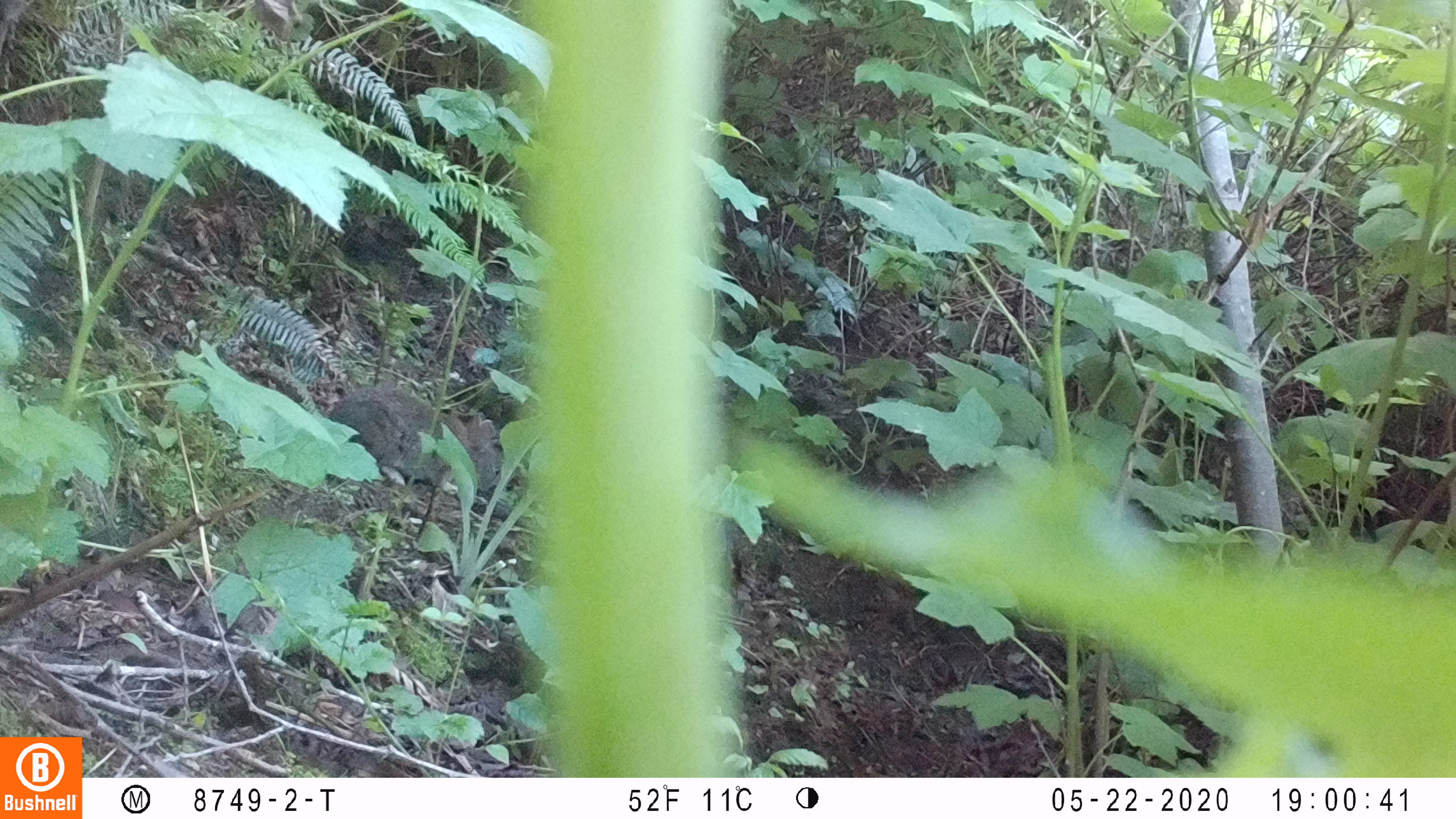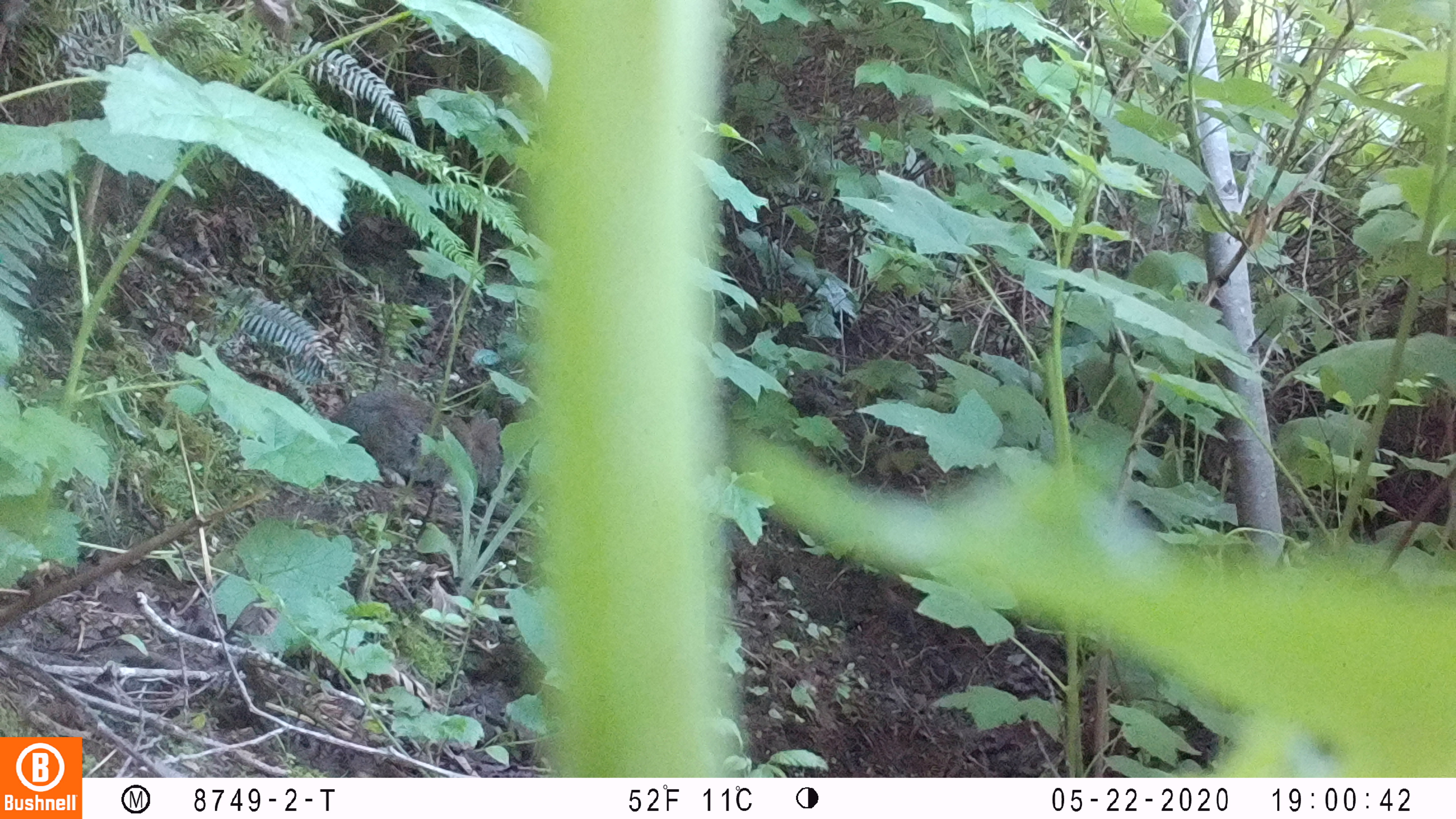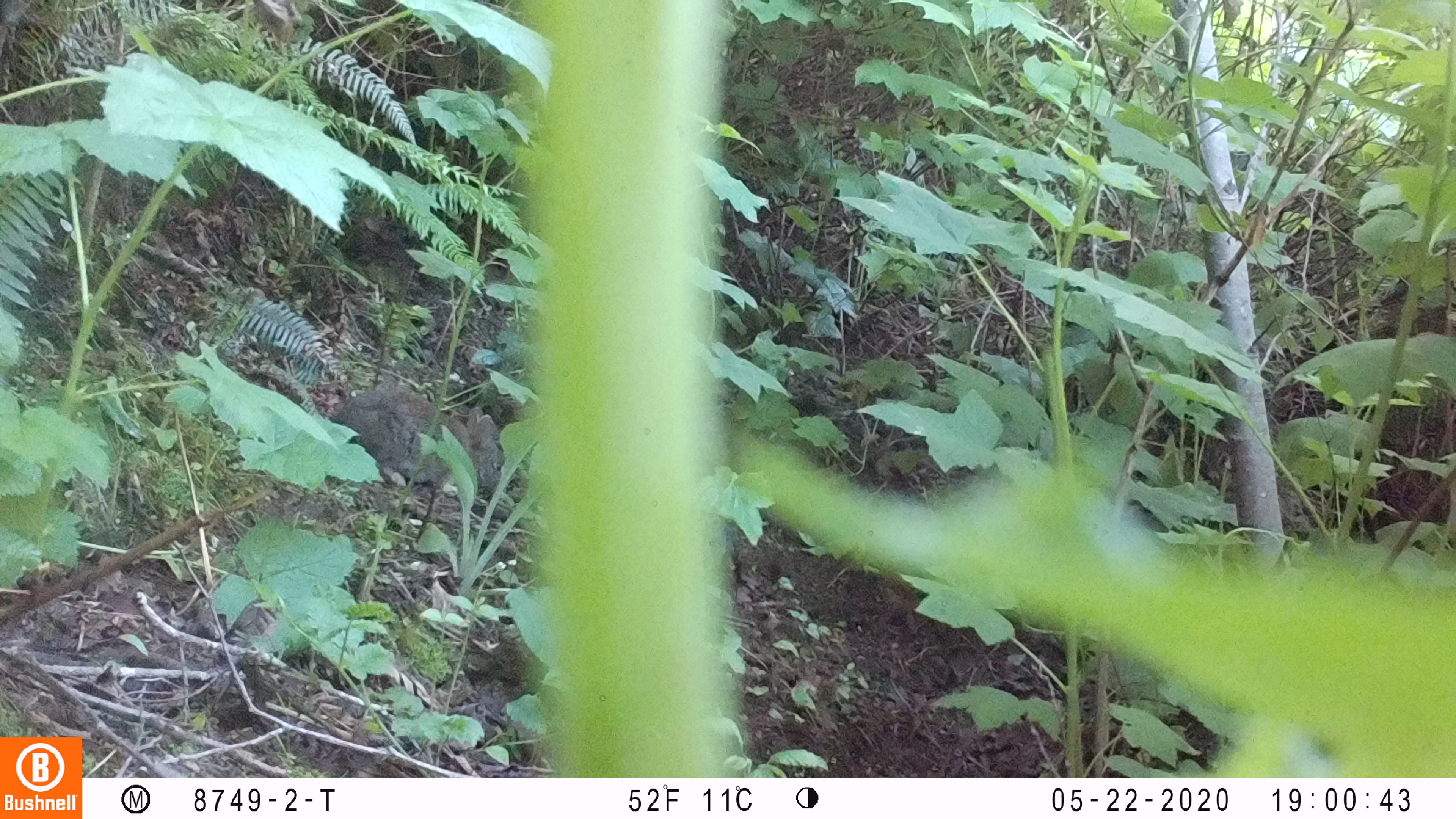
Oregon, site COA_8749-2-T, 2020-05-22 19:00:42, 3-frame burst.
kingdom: Animalia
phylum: Chordata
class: Mammalia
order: Lagomorpha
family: Leporidae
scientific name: Leporidae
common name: hares and rabbits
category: leporidae family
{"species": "leporidae family (hares and rabbits) (Leporidae)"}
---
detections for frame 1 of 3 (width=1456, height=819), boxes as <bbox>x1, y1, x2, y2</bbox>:
leporidae family: <bbox>327, 381, 515, 506</bbox>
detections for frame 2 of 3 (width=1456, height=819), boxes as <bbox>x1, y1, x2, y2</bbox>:
leporidae family: <bbox>319, 387, 512, 494</bbox>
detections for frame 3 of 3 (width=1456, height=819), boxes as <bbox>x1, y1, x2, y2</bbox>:
leporidae family: <bbox>331, 386, 510, 504</bbox>